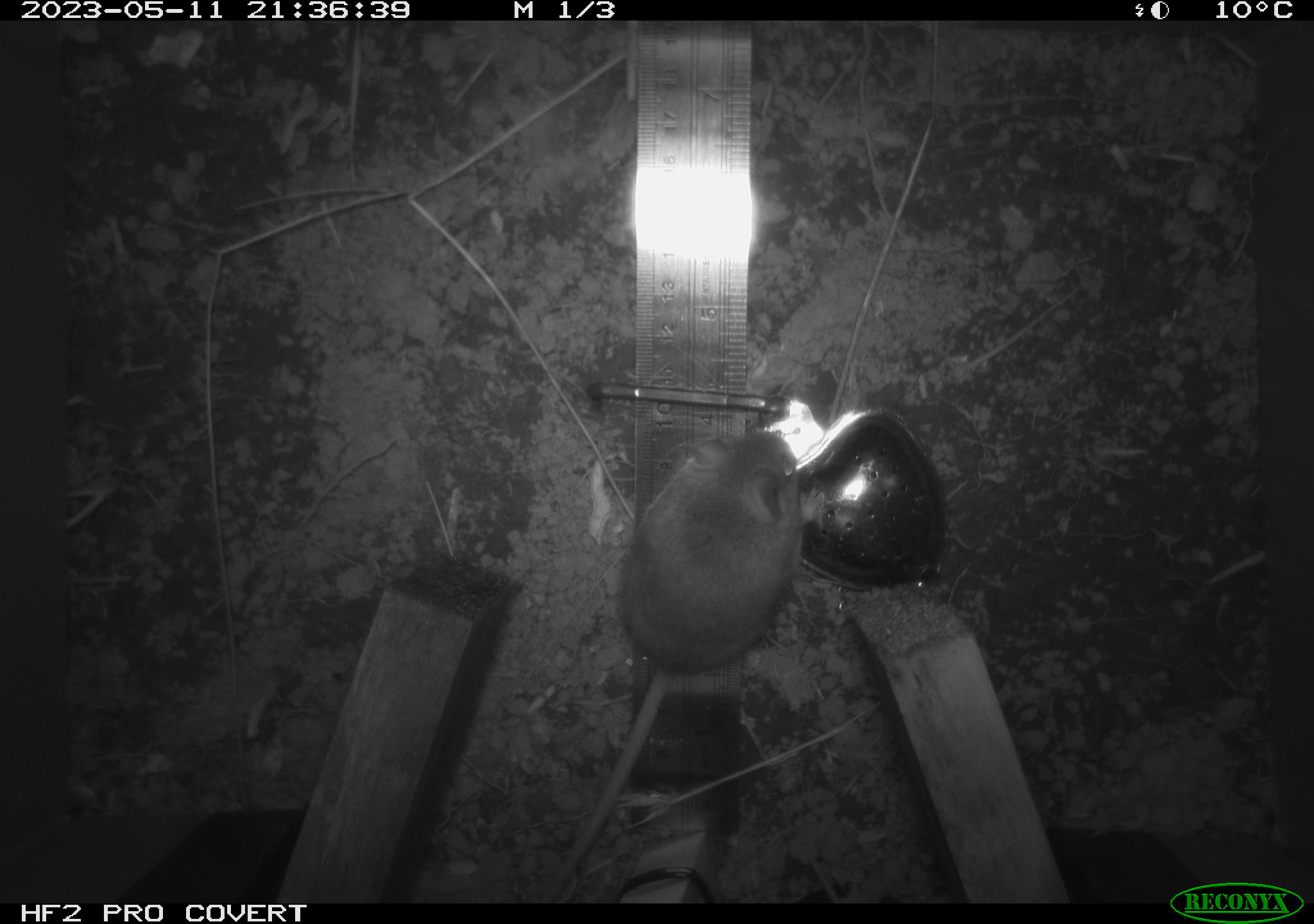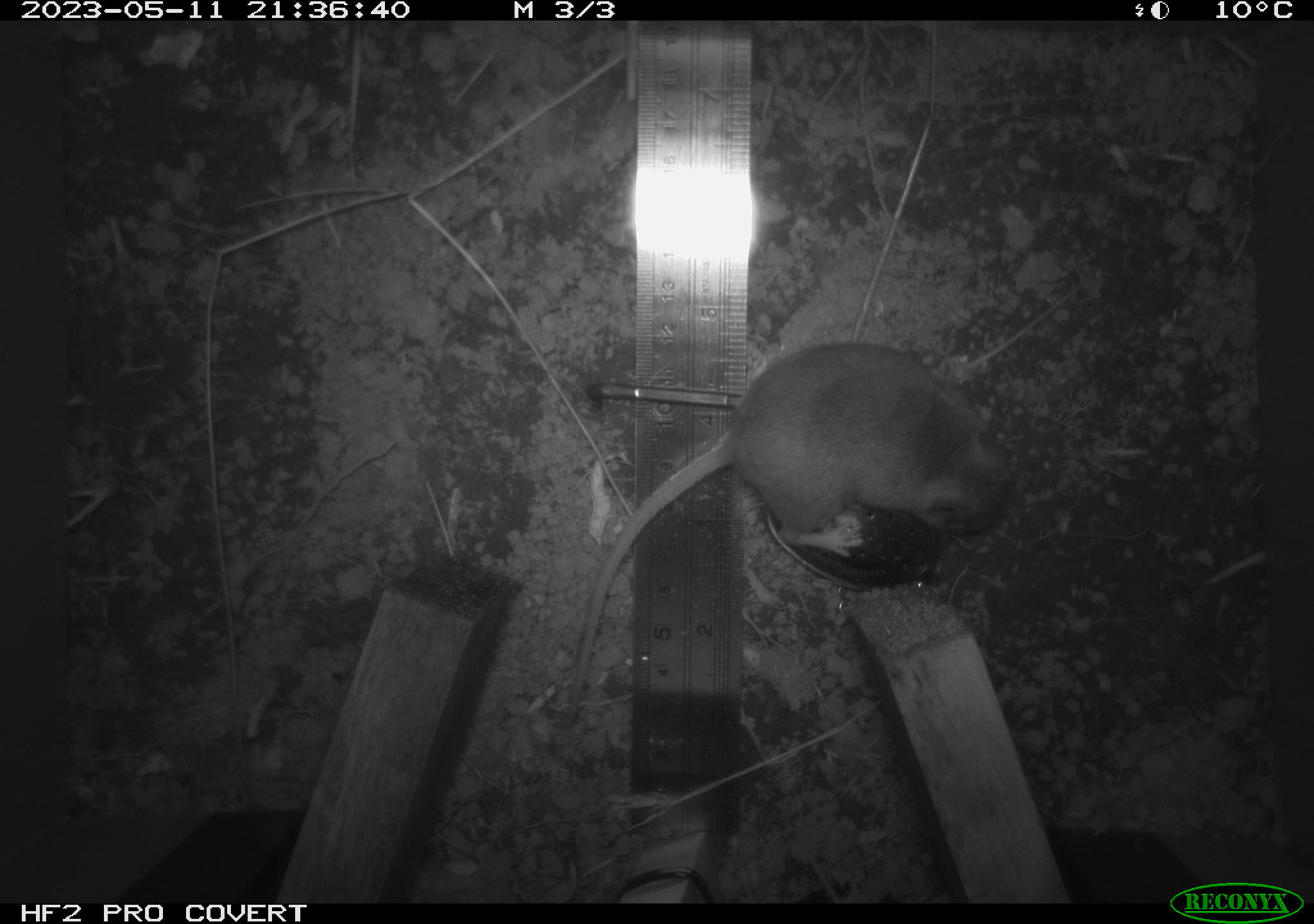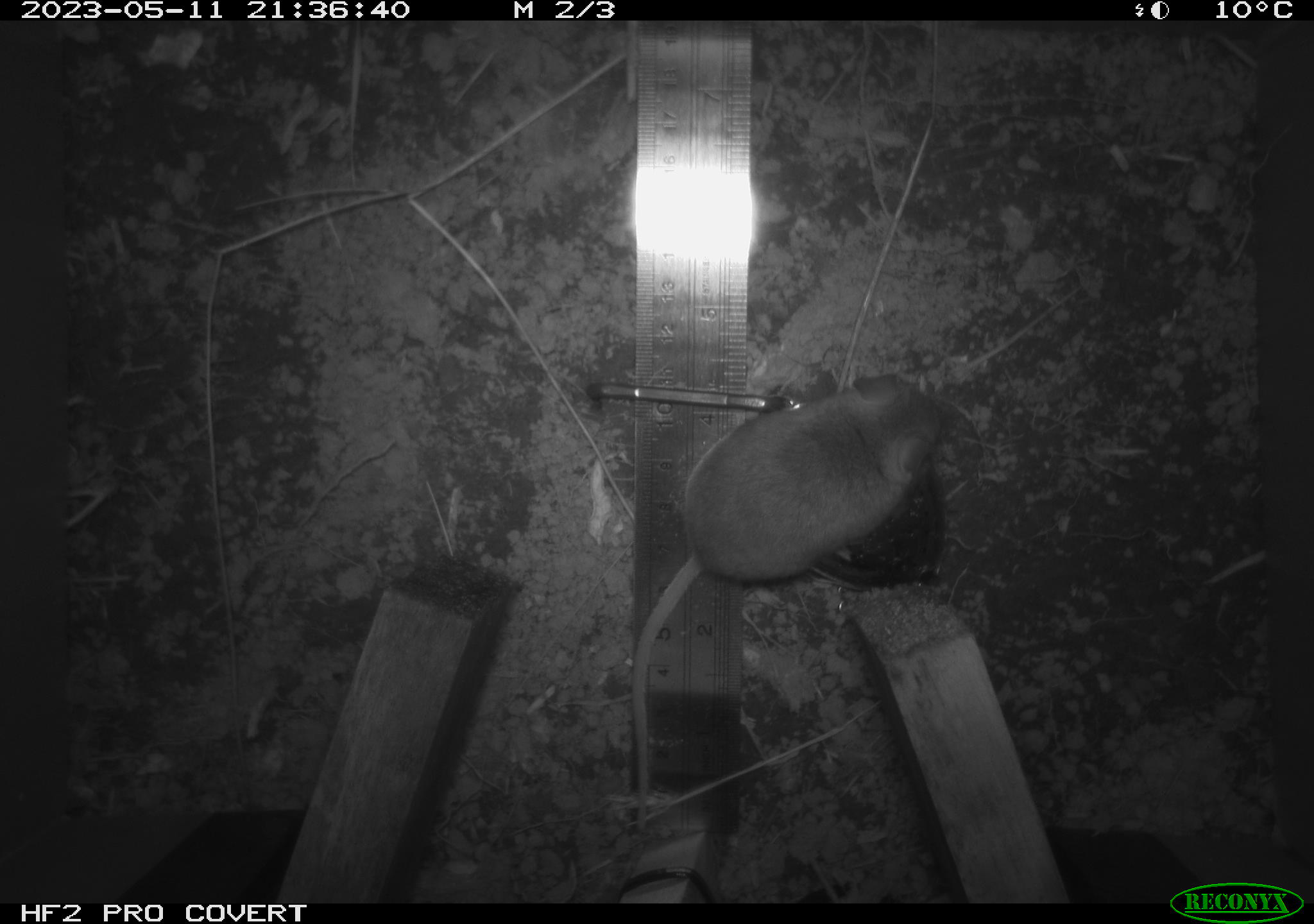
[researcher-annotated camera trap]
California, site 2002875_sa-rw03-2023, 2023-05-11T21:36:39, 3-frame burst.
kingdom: Animalia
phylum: Chordata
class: Mammalia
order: Rodentia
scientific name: Rodentia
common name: mouse species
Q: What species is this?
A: Mouse species (Rodentia).